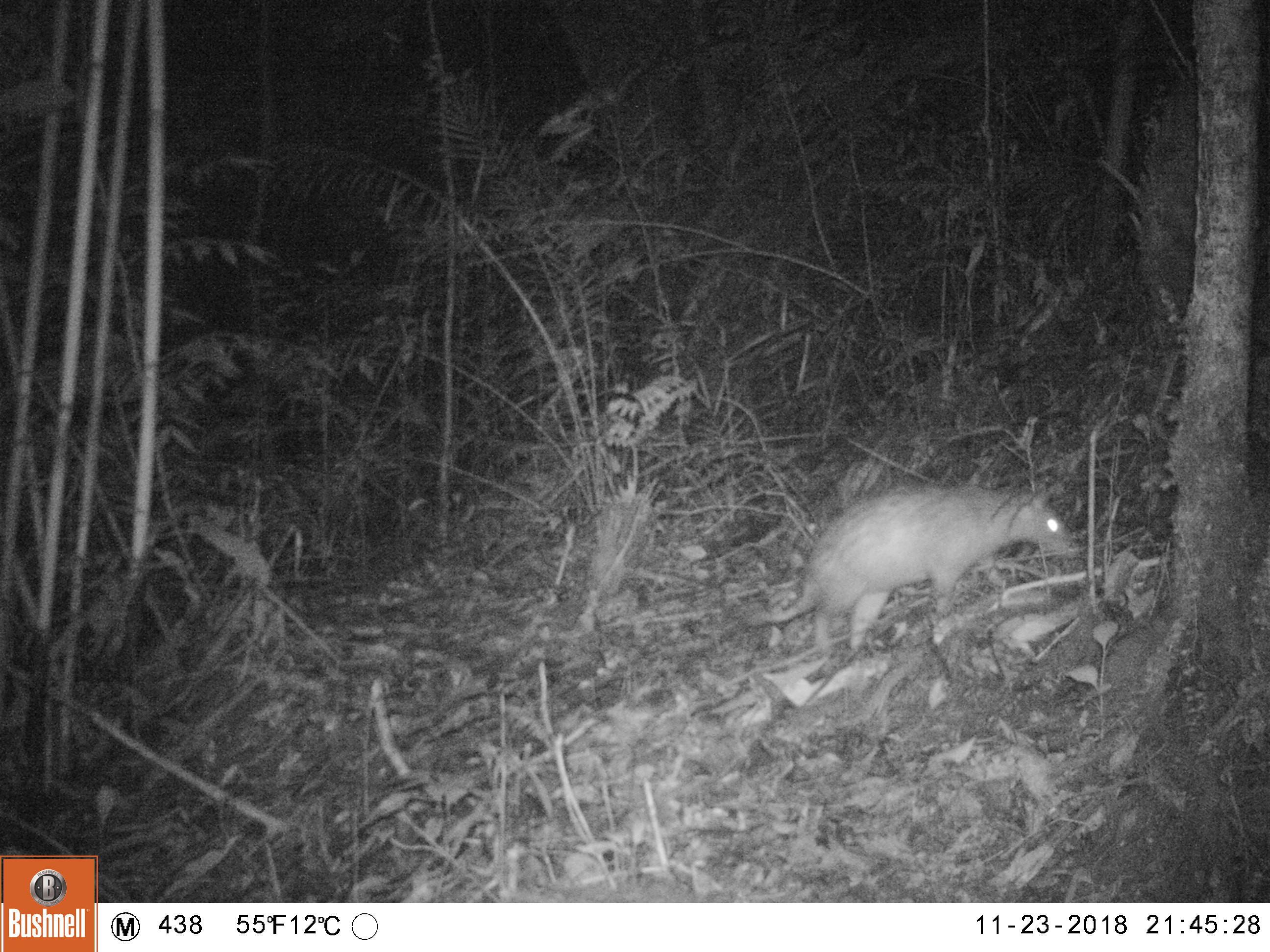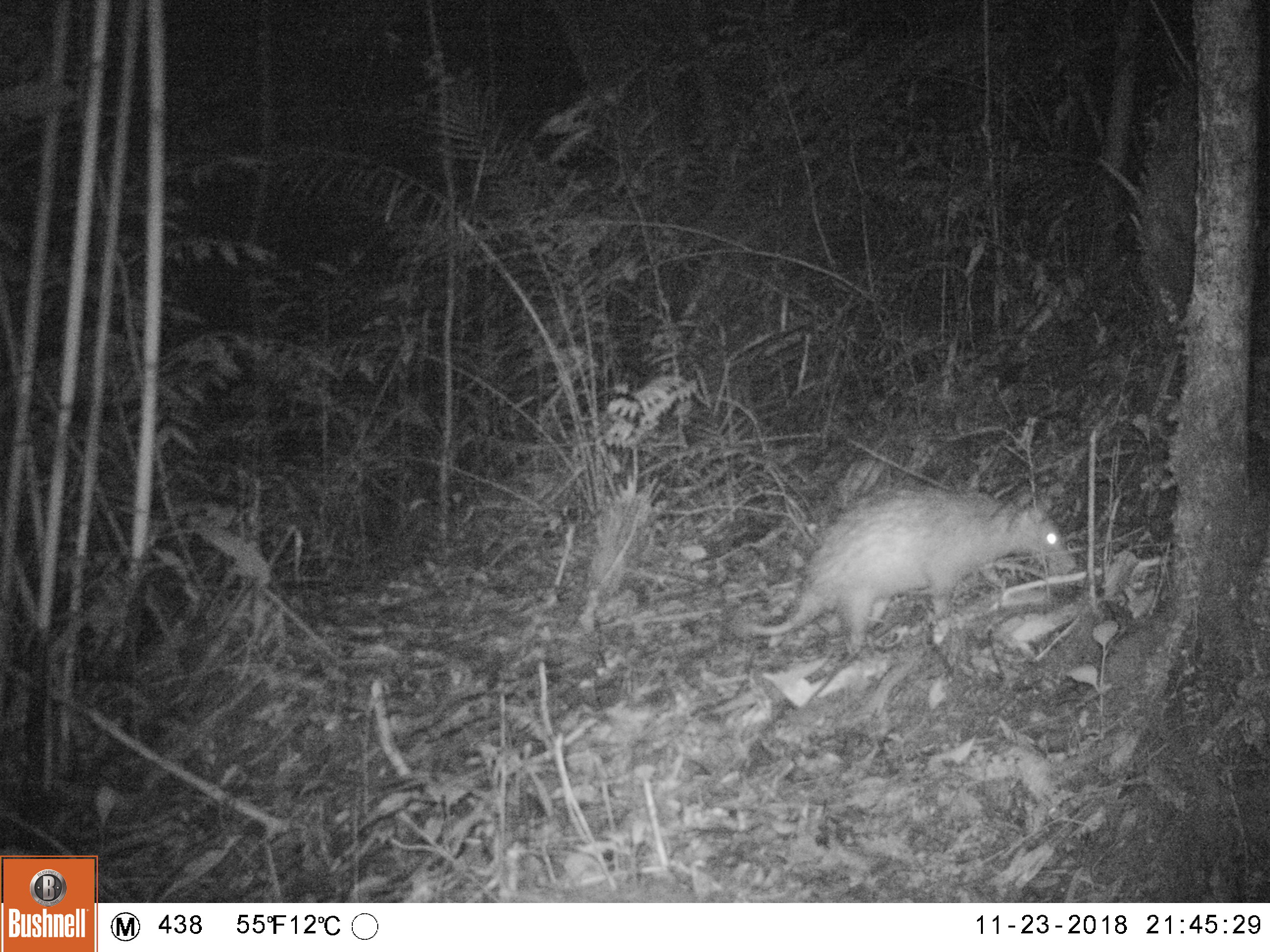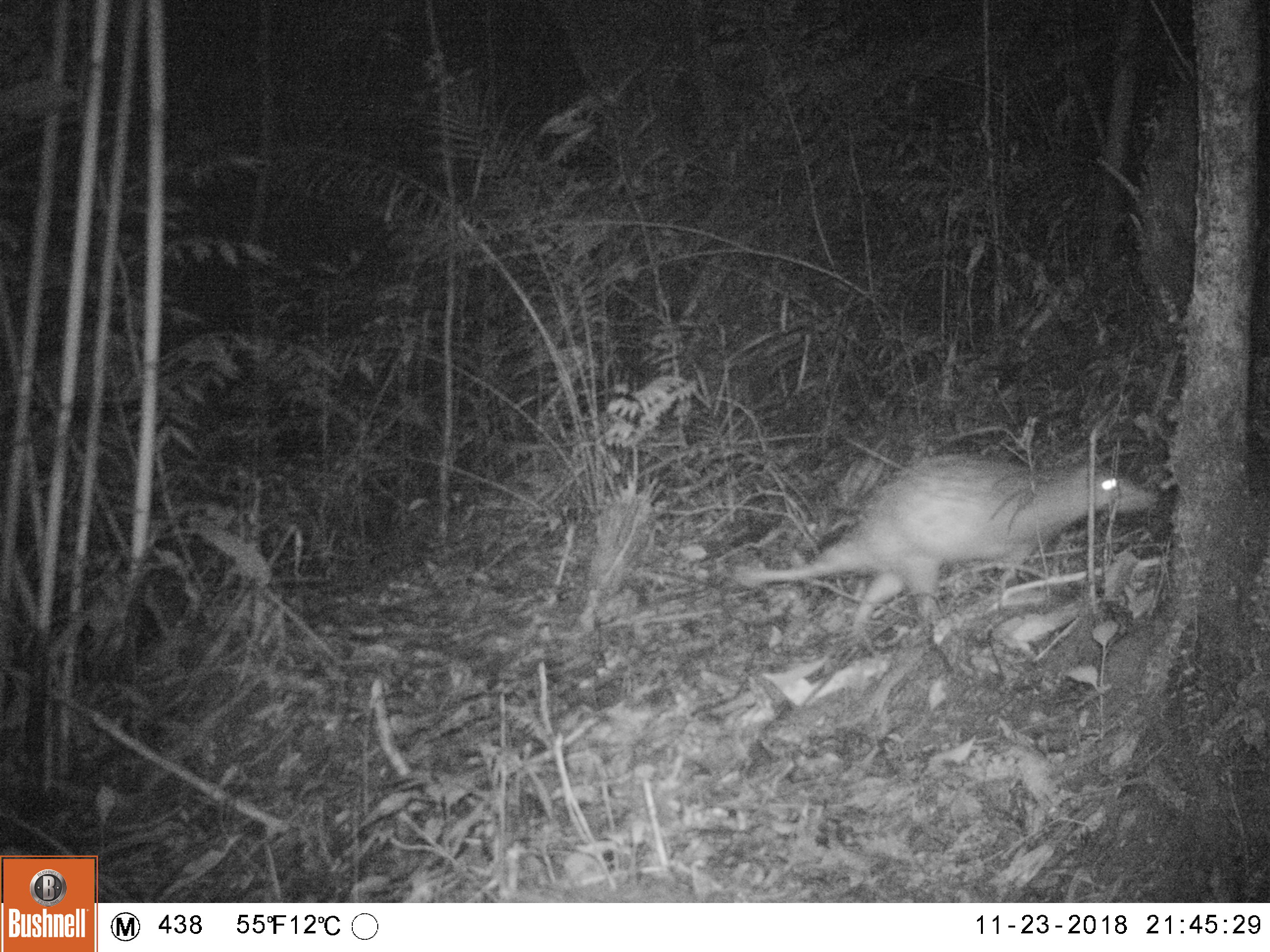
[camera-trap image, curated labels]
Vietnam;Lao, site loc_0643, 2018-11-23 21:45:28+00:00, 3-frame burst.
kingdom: Animalia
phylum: Chordata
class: Mammalia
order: Rodentia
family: Hystricidae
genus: Atherurus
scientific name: Atherurus macrourus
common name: asiatic brush-tailed porcupine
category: asiatic brush tailed porcupine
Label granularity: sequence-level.